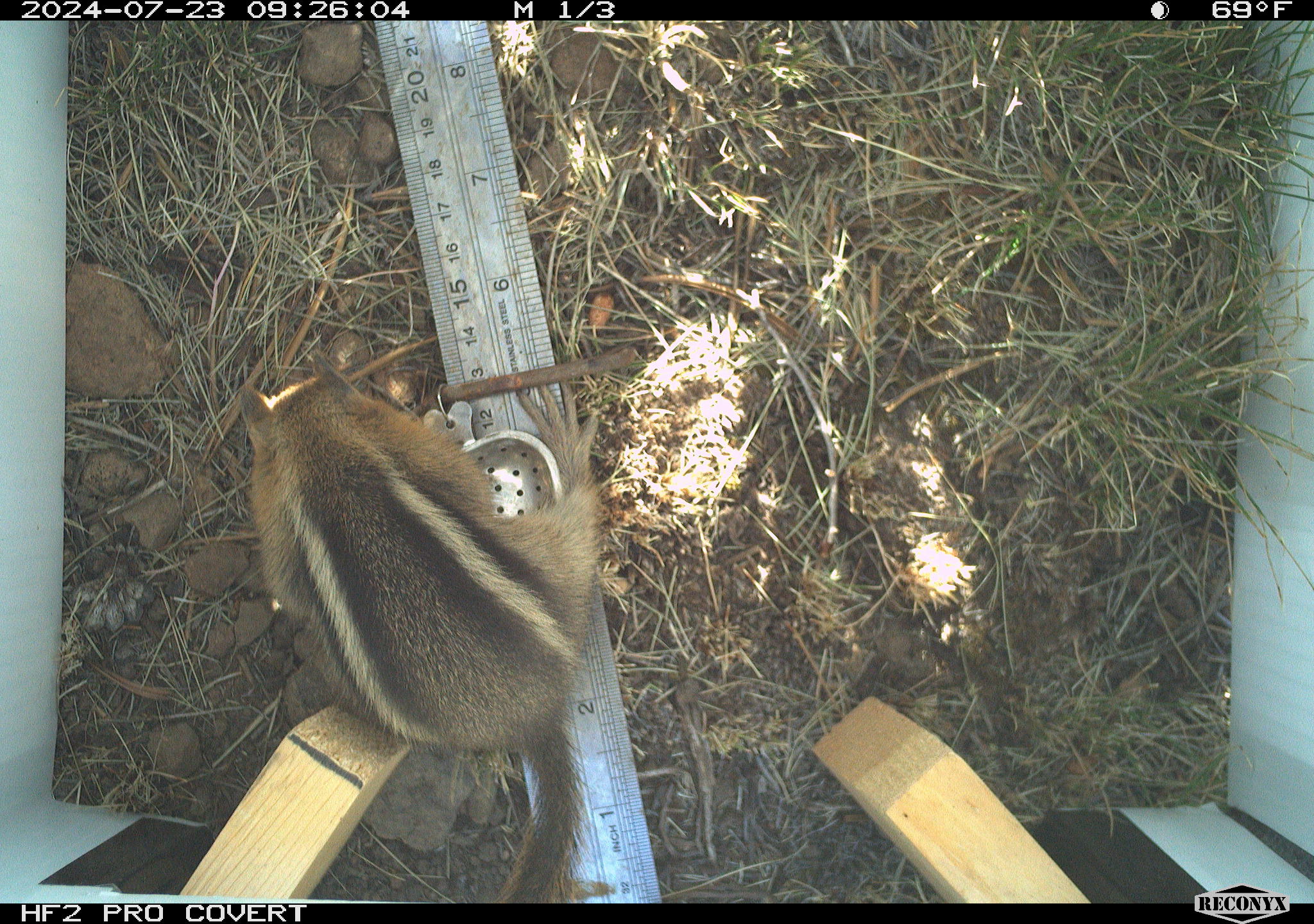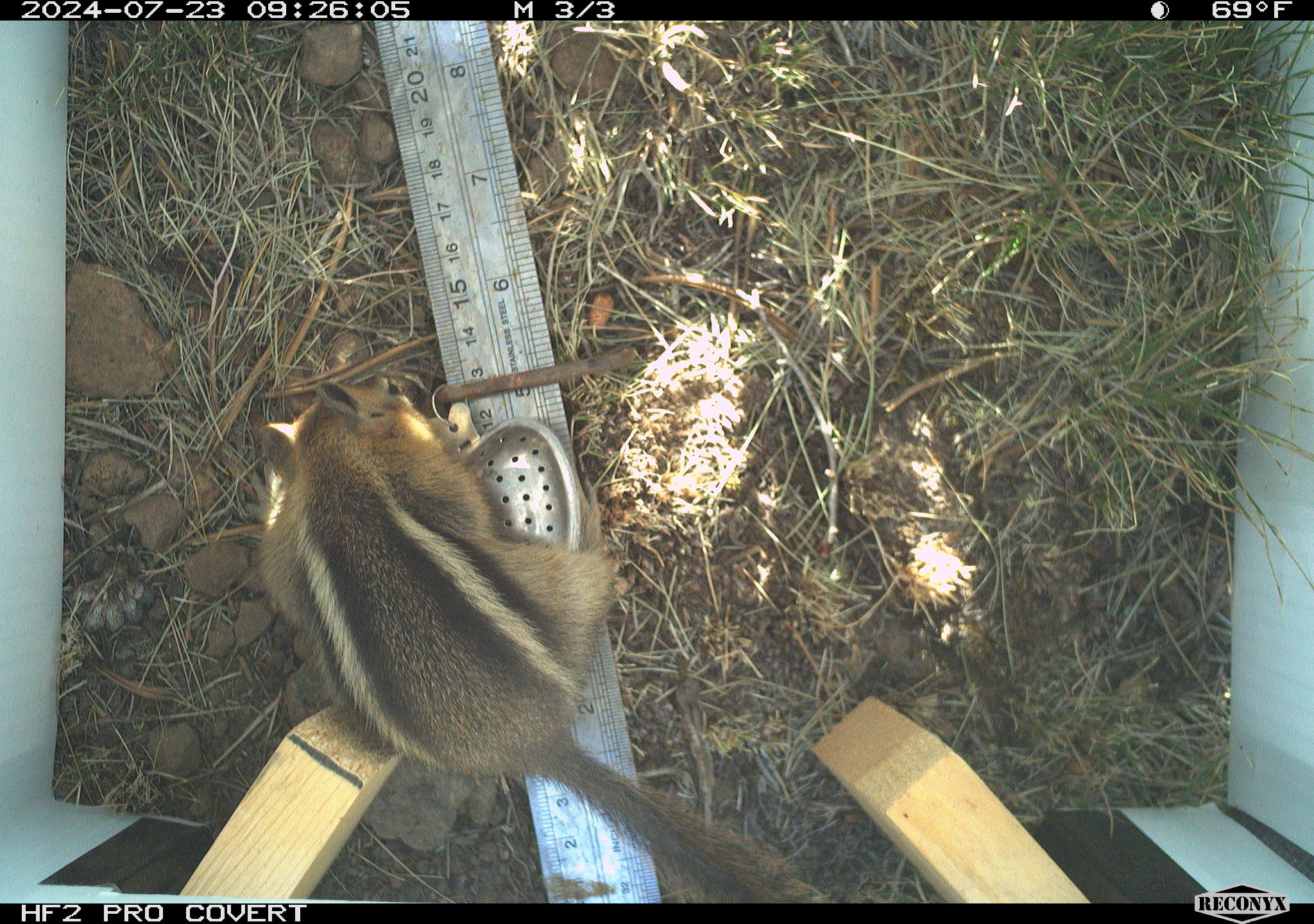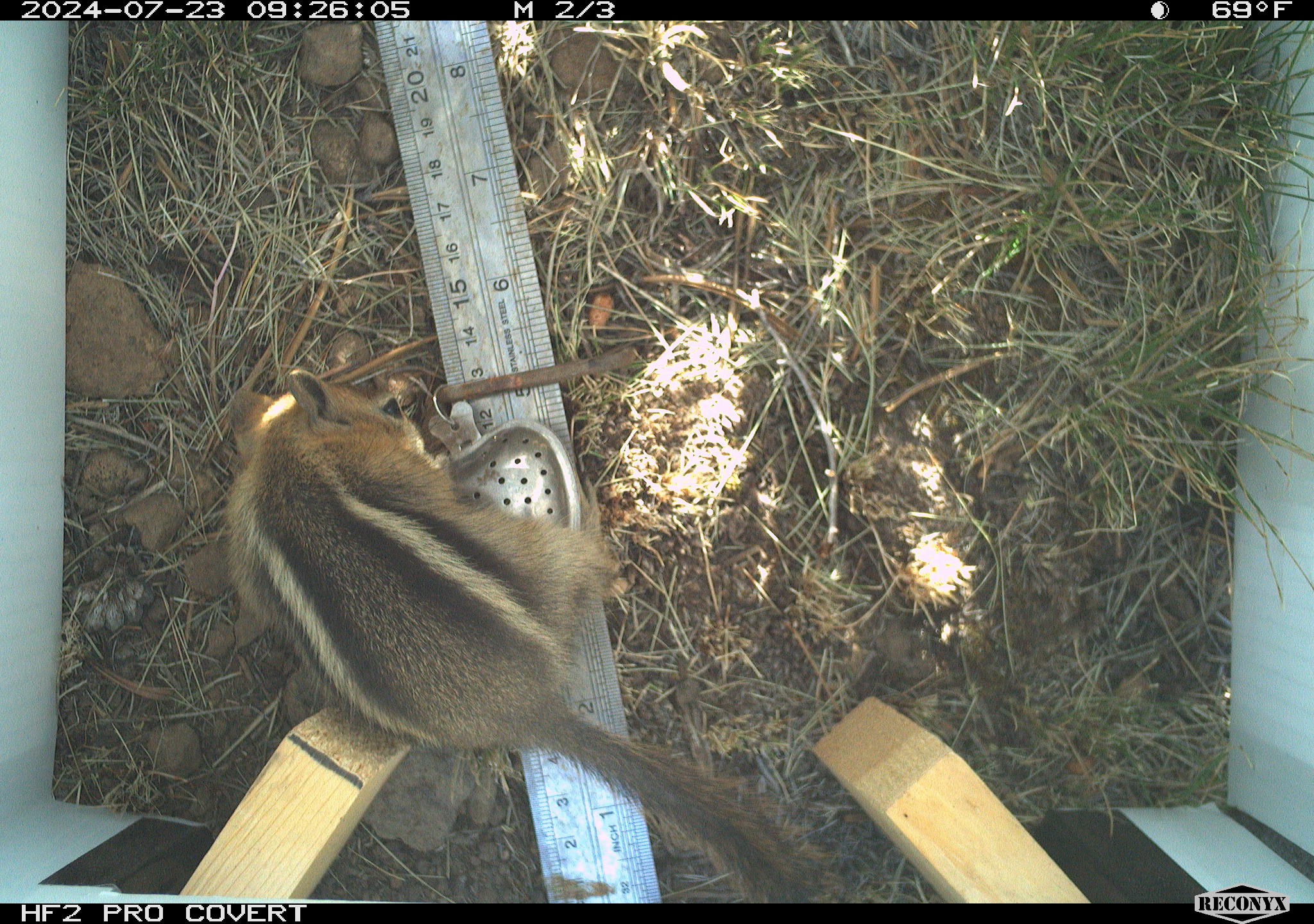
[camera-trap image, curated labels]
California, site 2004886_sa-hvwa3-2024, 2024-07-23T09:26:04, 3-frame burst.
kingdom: Animalia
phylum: Chordata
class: Mammalia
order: Rodentia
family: Sciuridae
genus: Callospermophilus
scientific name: Callospermophilus lateralis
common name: golden mantled ground squirrel